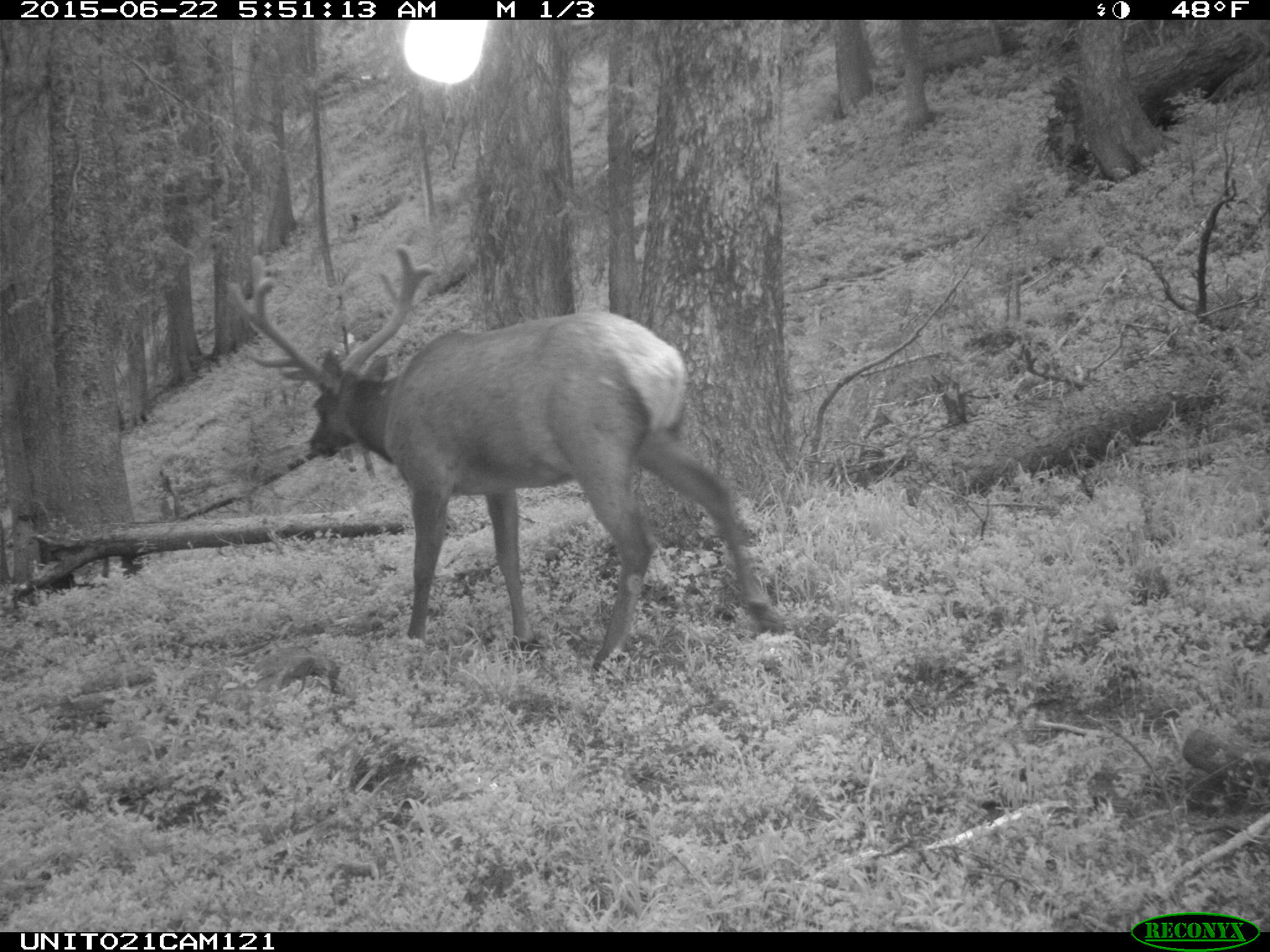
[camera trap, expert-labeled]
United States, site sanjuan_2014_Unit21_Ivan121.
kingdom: Animalia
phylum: Chordata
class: Mammalia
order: Artiodactyla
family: Cervidae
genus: Cervus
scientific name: Cervus elaphus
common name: red deer